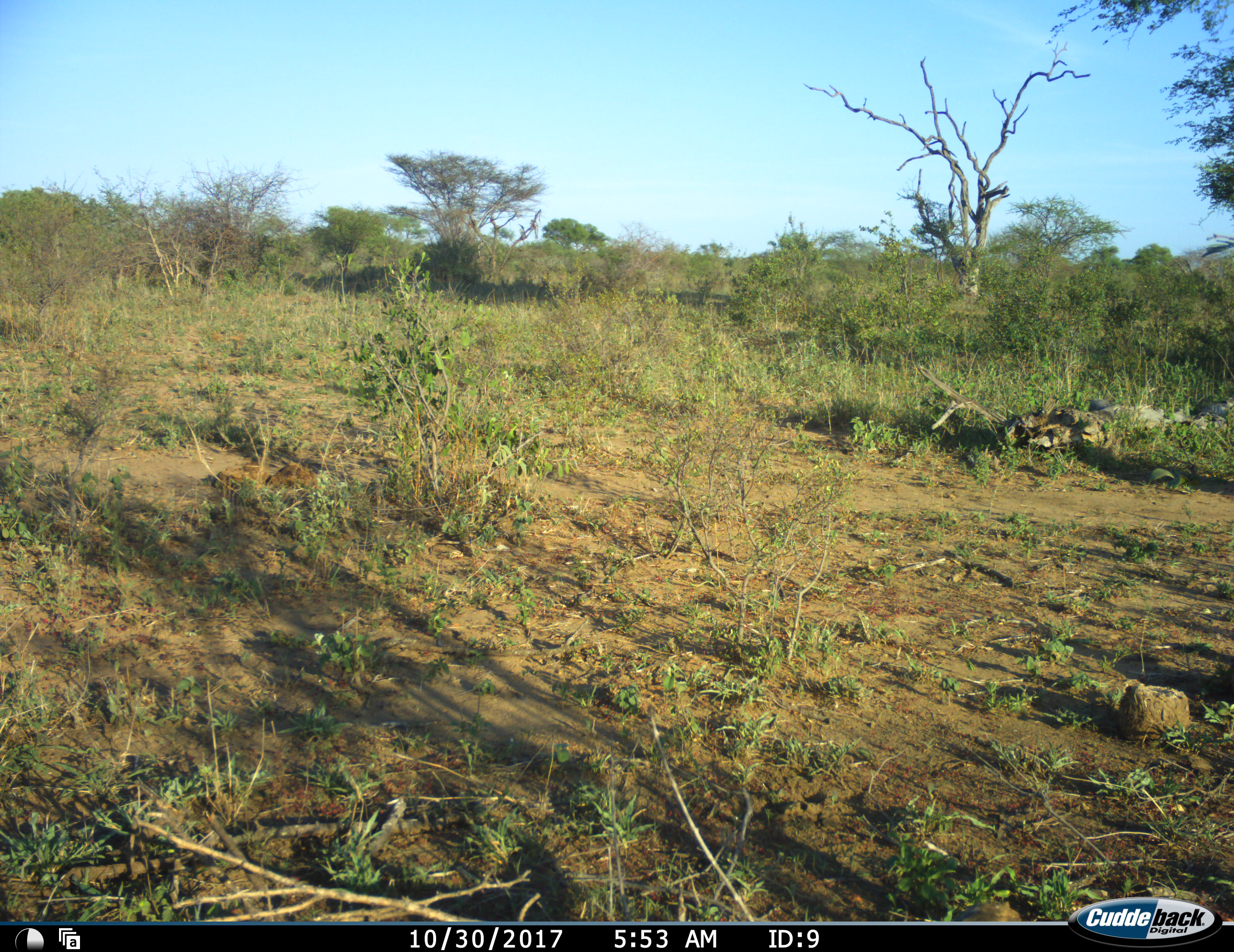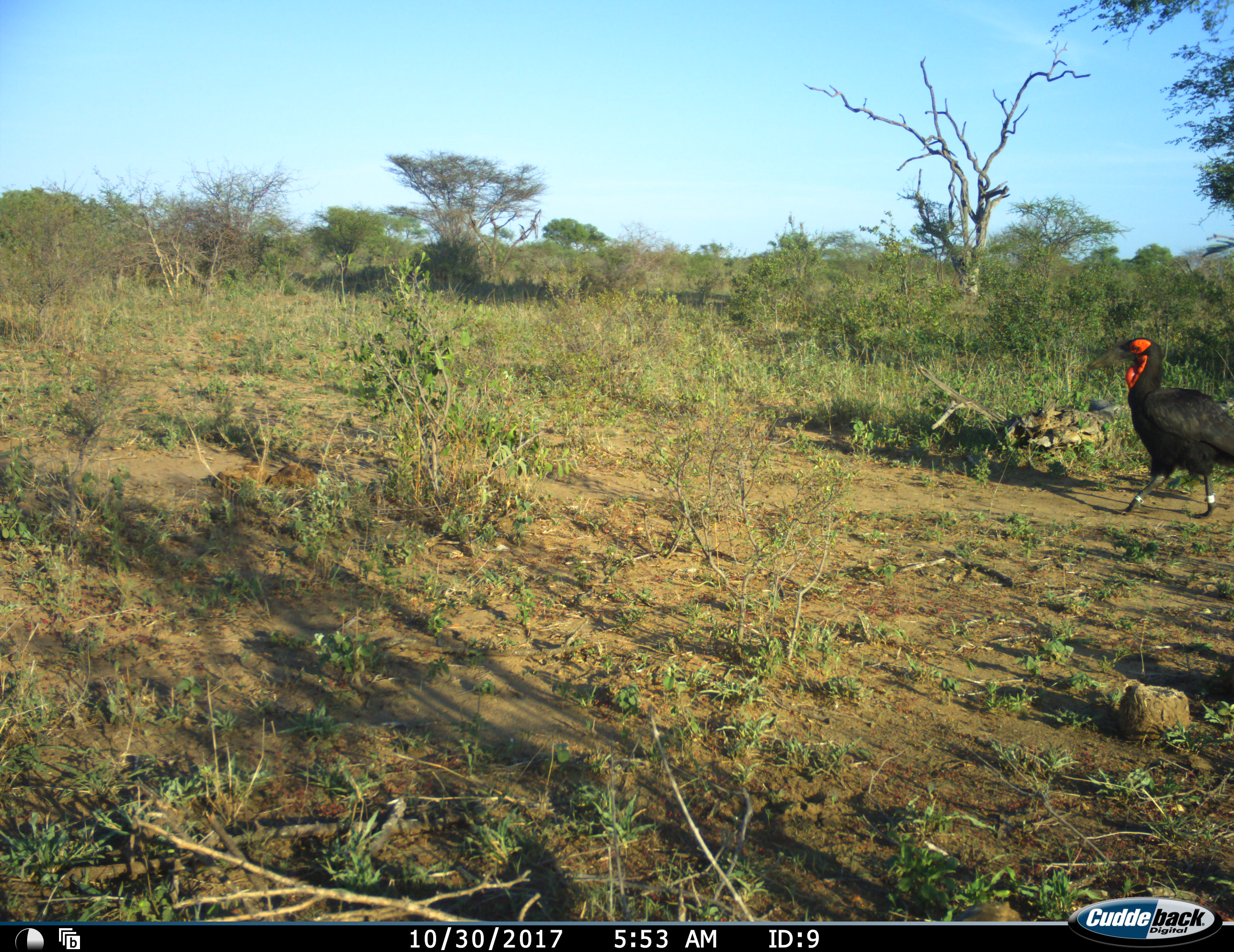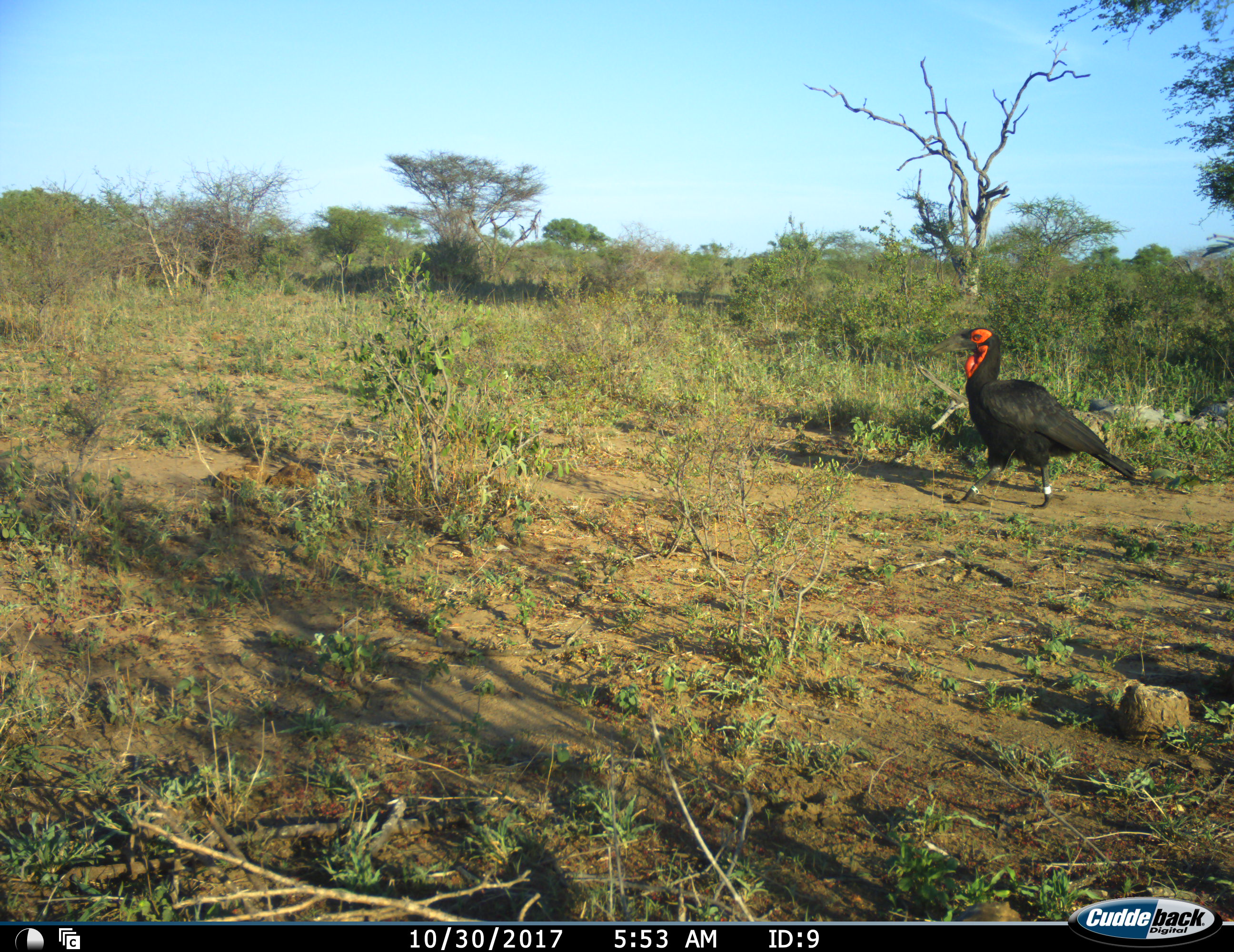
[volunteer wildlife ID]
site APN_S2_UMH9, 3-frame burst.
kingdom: Animalia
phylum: Chordata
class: Aves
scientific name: Aves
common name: bird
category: birdother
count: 1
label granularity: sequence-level